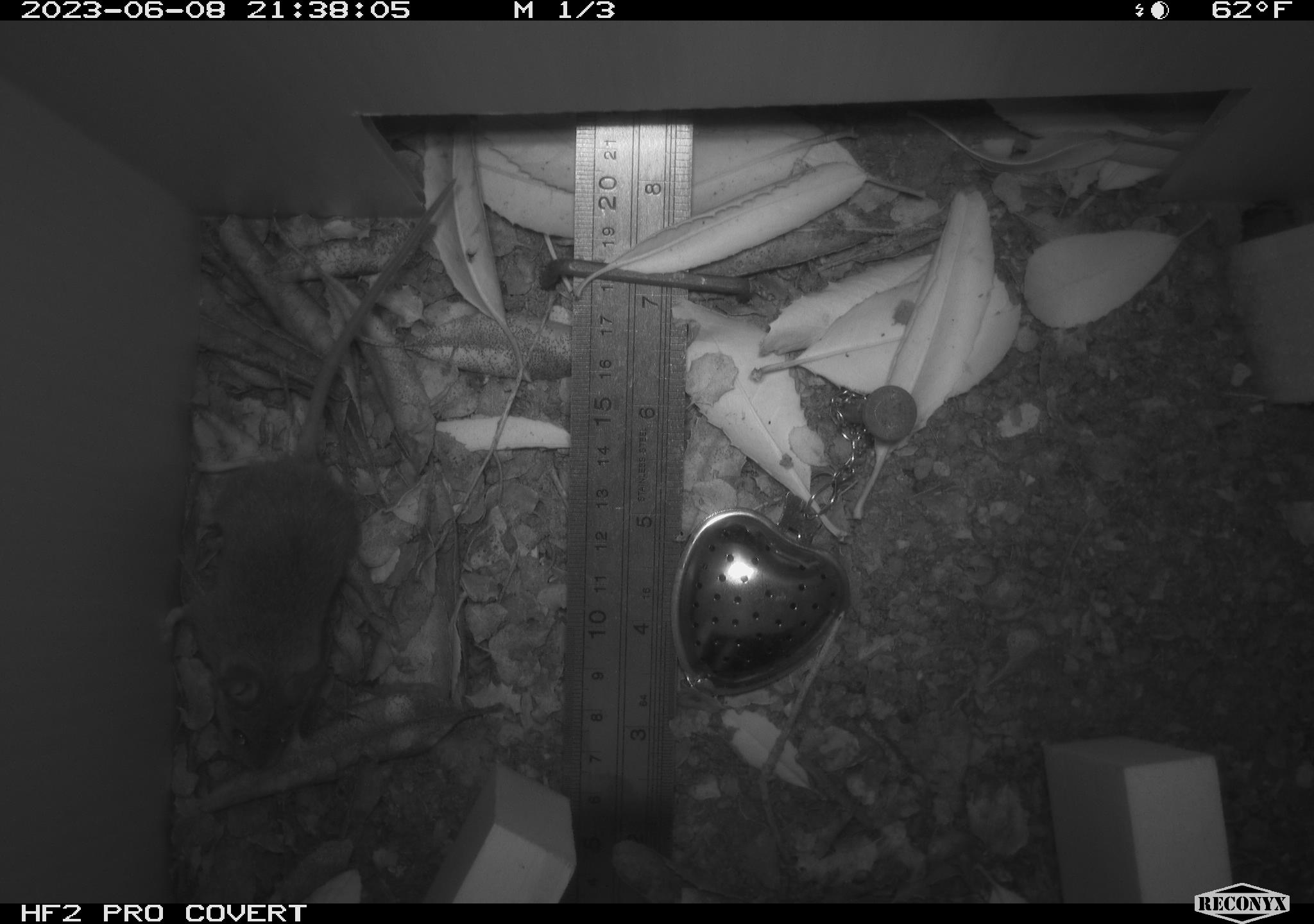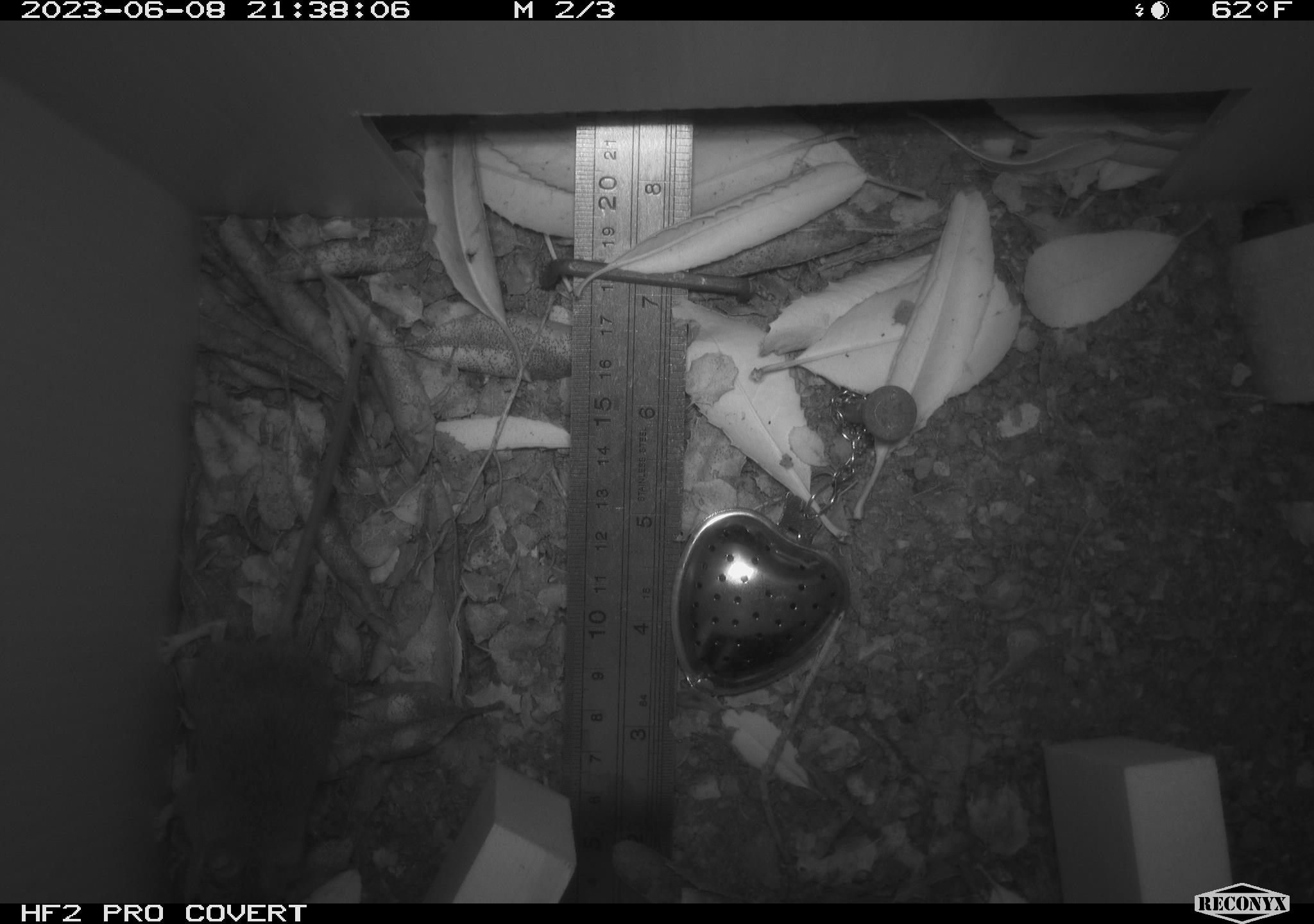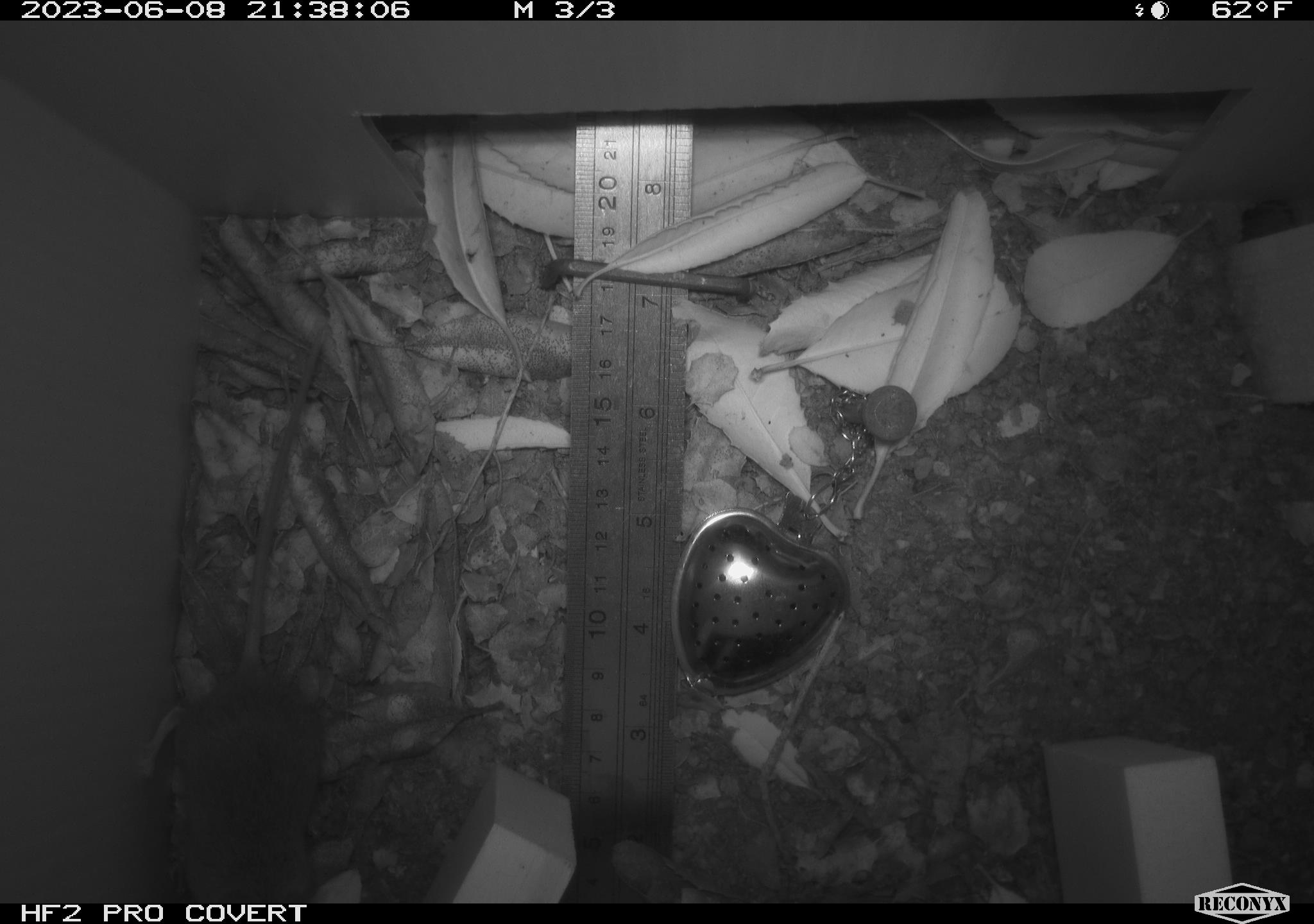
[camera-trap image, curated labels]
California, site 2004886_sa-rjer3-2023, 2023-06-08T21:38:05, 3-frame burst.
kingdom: Animalia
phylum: Chordata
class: Mammalia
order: Rodentia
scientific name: Rodentia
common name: mouse species